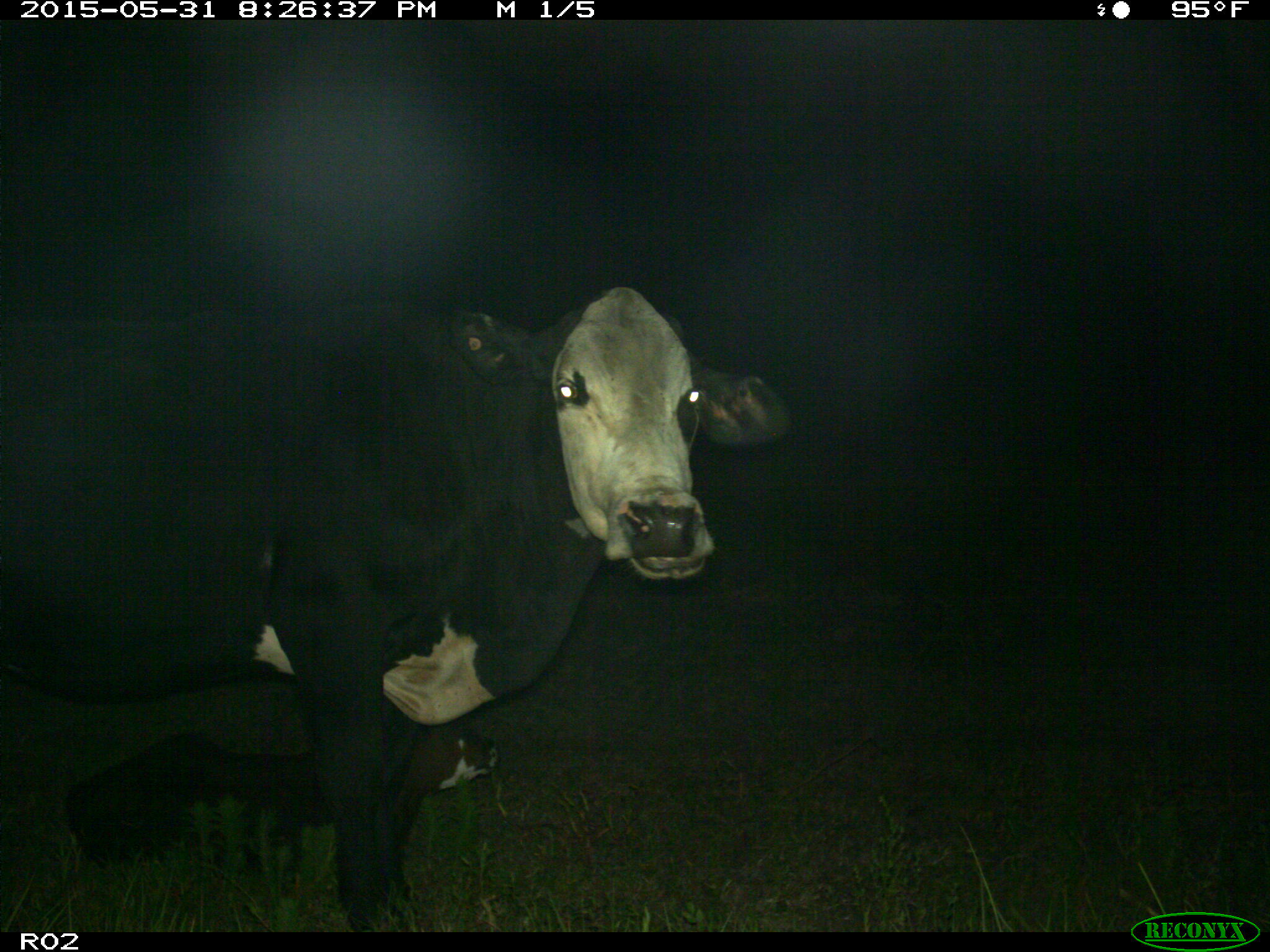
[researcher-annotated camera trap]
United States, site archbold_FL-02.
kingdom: Animalia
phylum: Chordata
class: Mammalia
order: Artiodactyla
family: Bovidae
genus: Bos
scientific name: Bos taurus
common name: domestic cow